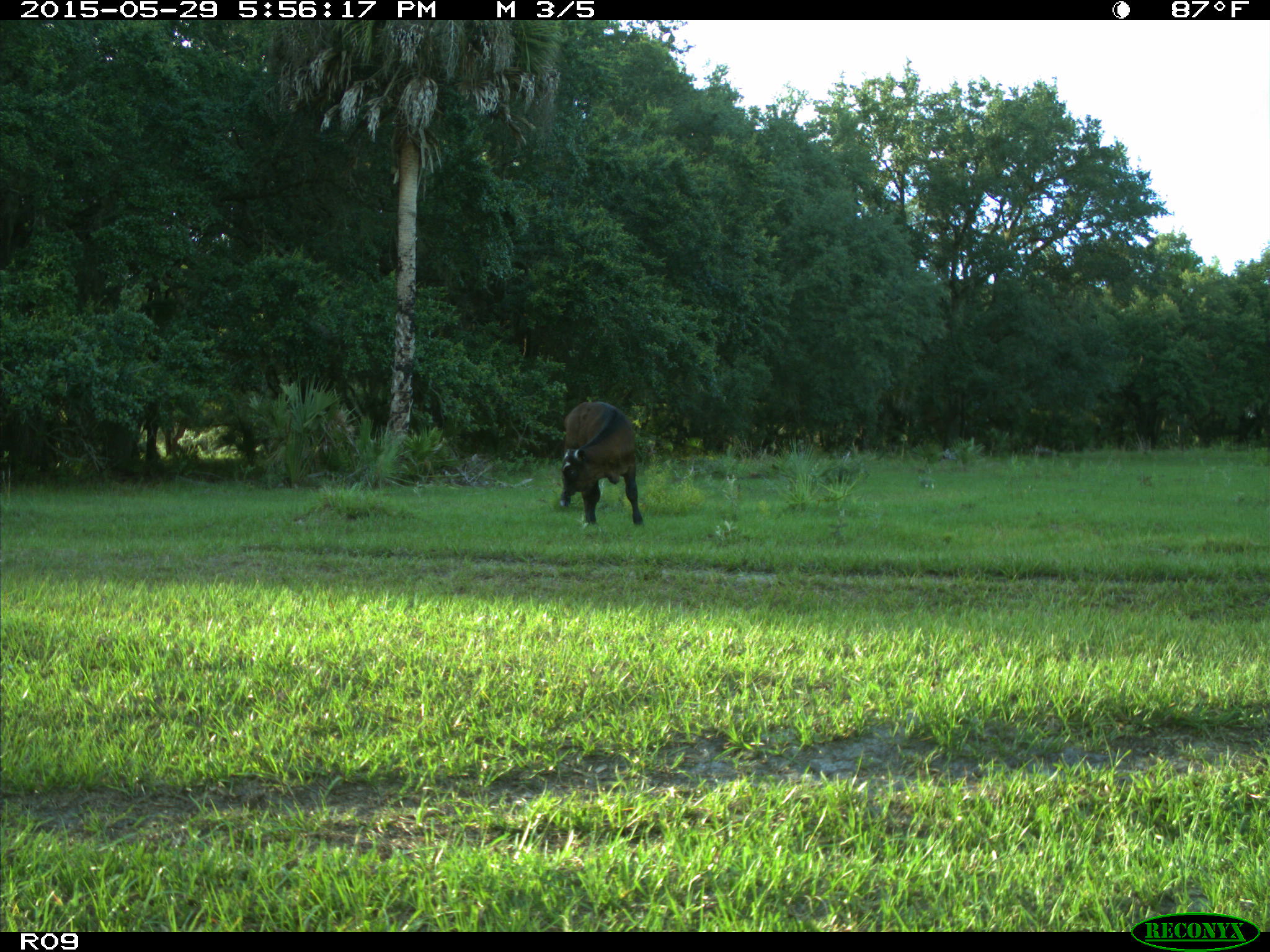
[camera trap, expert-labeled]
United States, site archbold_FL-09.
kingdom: Animalia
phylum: Chordata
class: Mammalia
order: Artiodactyla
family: Bovidae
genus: Bos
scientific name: Bos taurus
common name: domestic cow